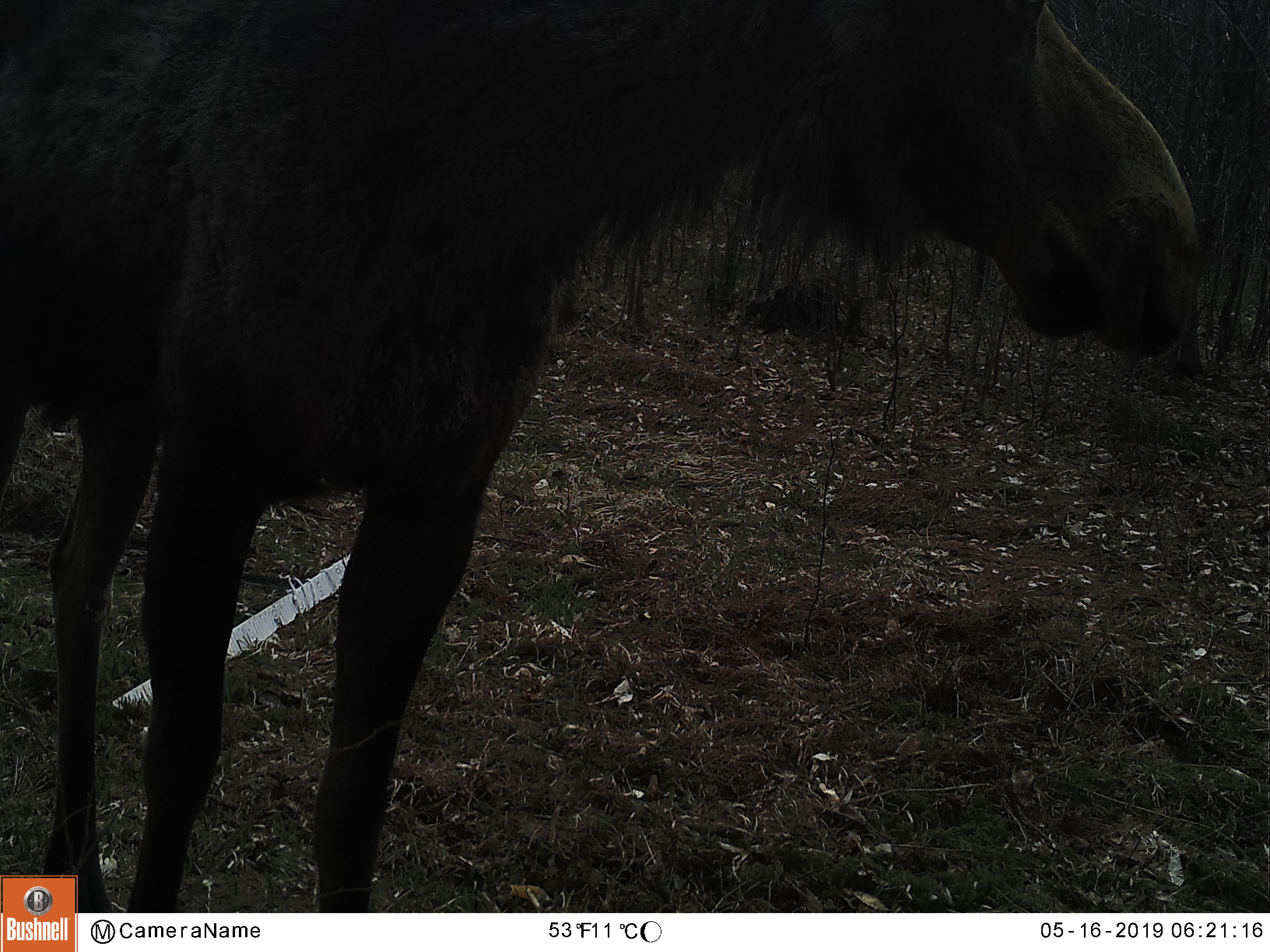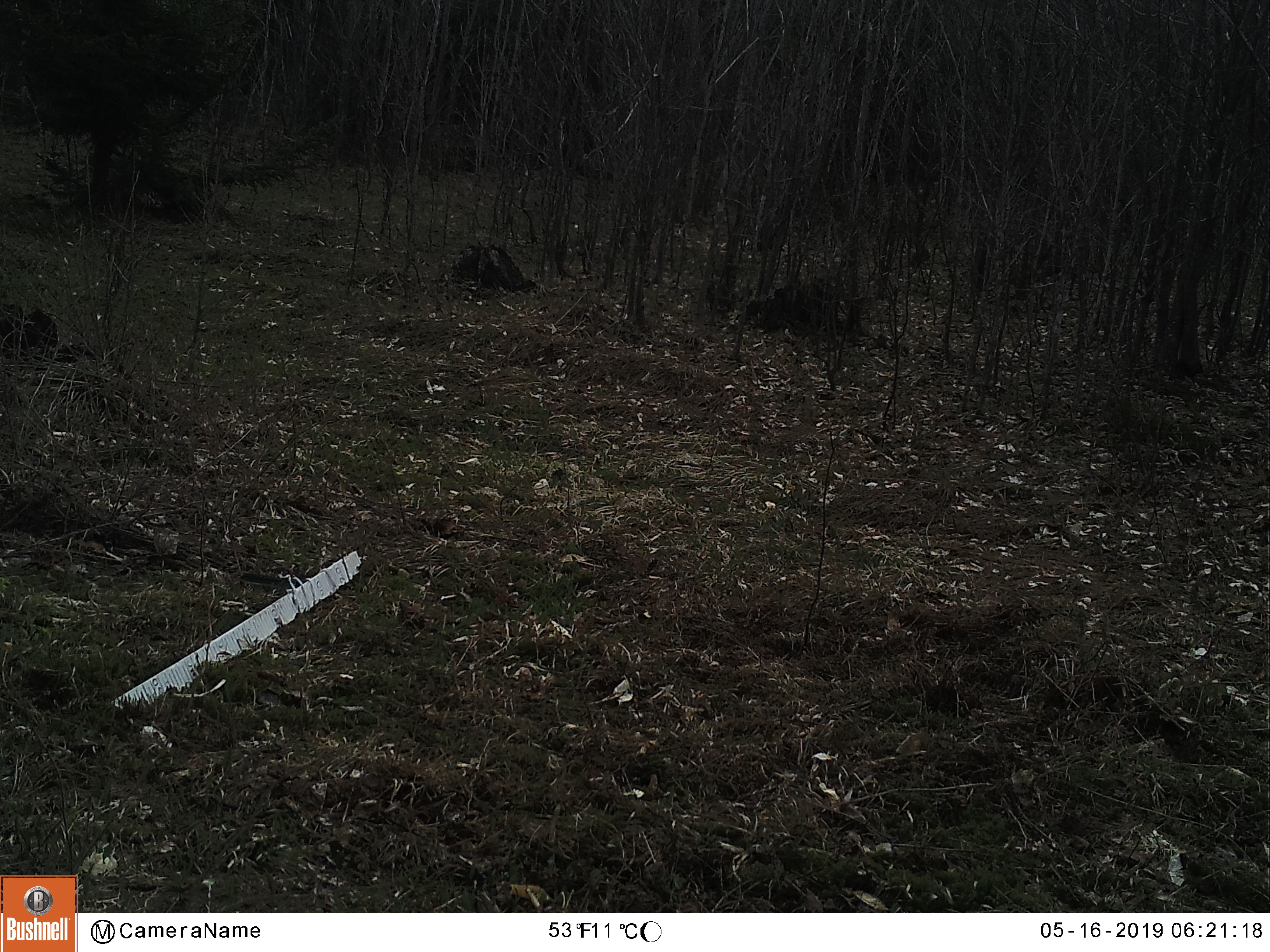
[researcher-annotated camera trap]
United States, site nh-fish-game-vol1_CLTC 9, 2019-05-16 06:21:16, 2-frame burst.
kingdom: Animalia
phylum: Chordata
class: Mammalia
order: Artiodactyla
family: Cervidae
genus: Alces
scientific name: Alces alces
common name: moose